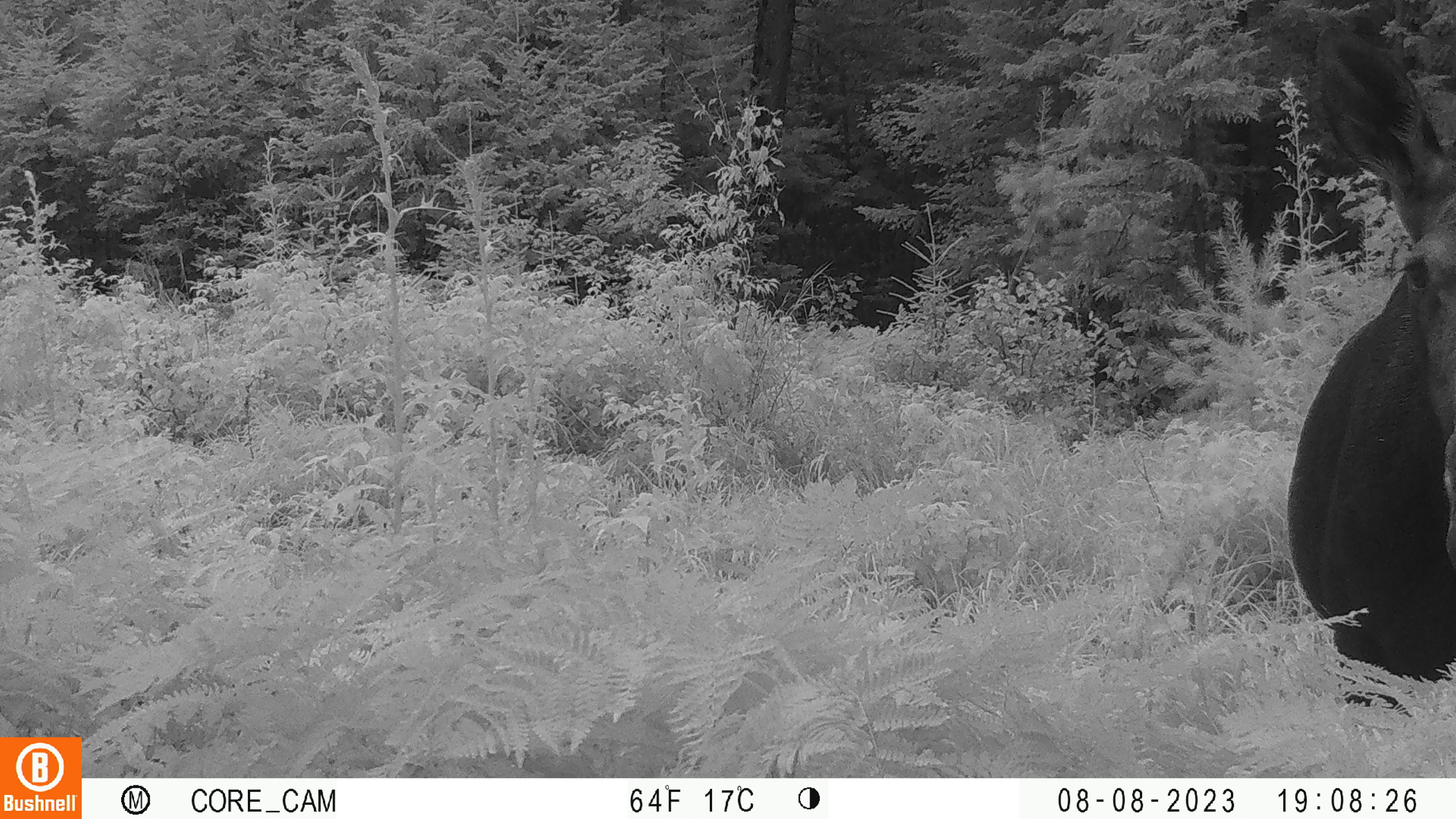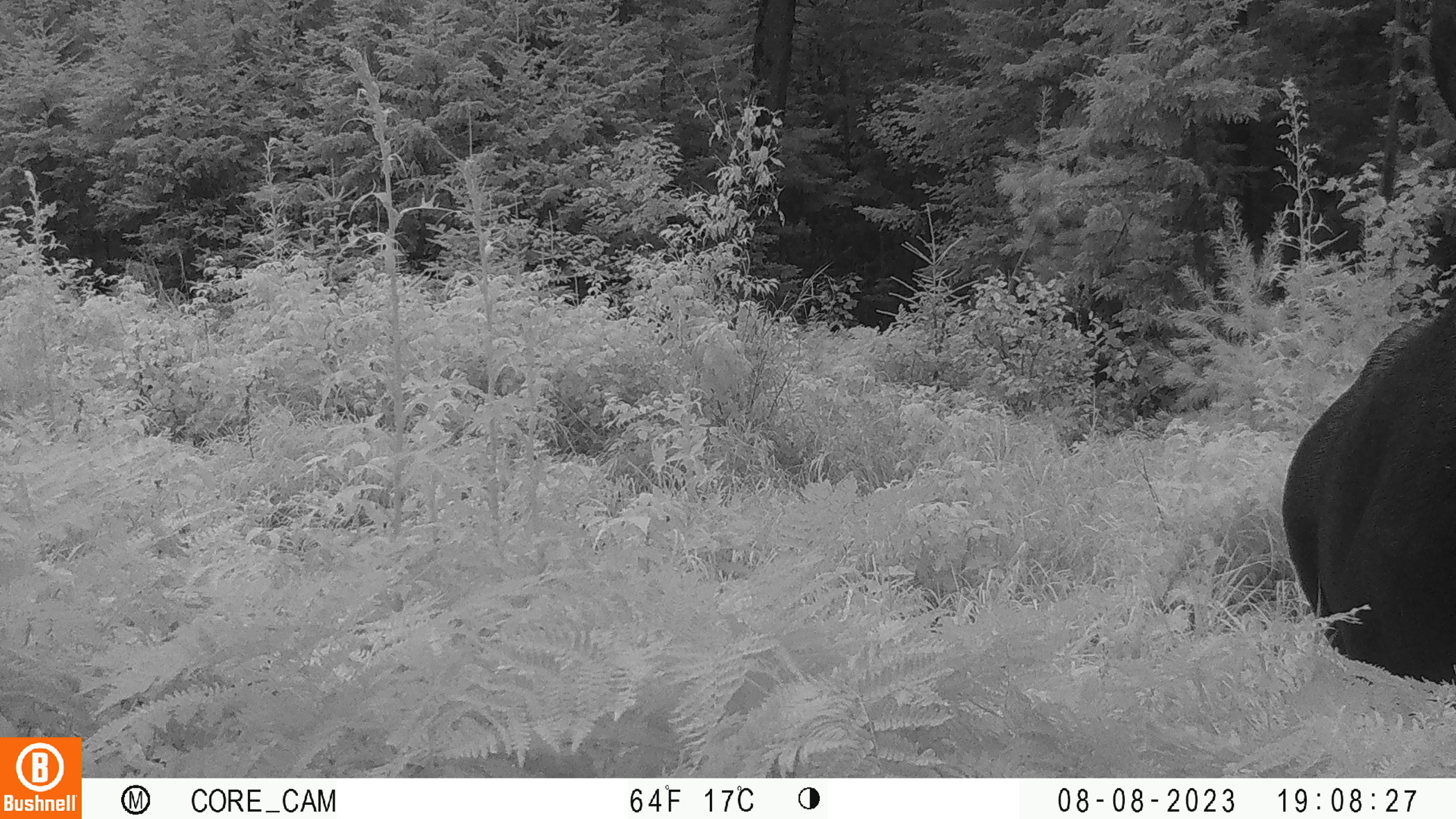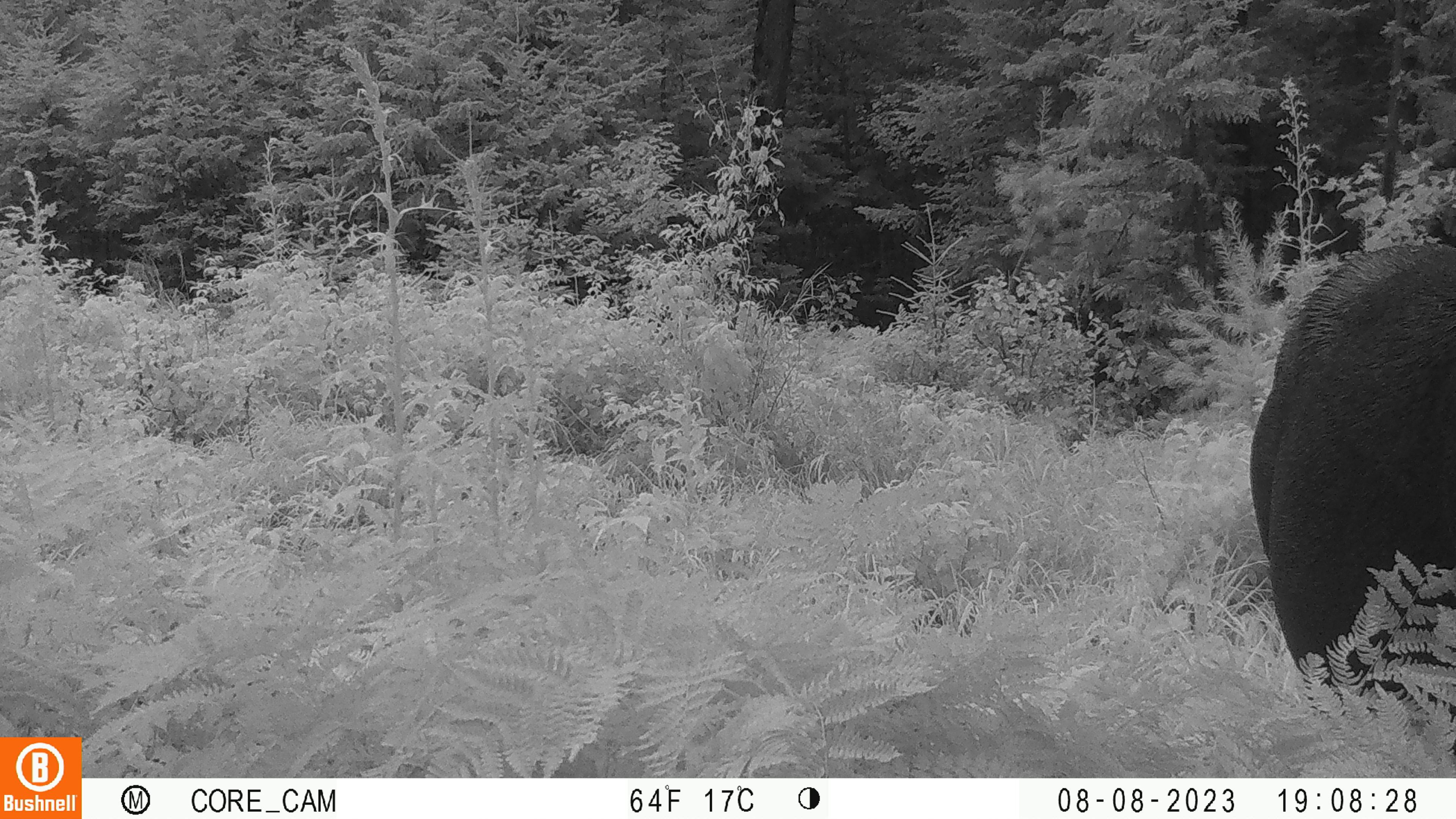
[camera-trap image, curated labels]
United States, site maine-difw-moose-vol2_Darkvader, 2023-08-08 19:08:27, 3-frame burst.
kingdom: Animalia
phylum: Chordata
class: Mammalia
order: Artiodactyla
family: Cervidae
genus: Alces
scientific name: Alces alces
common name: moose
Moose (Alces alces).